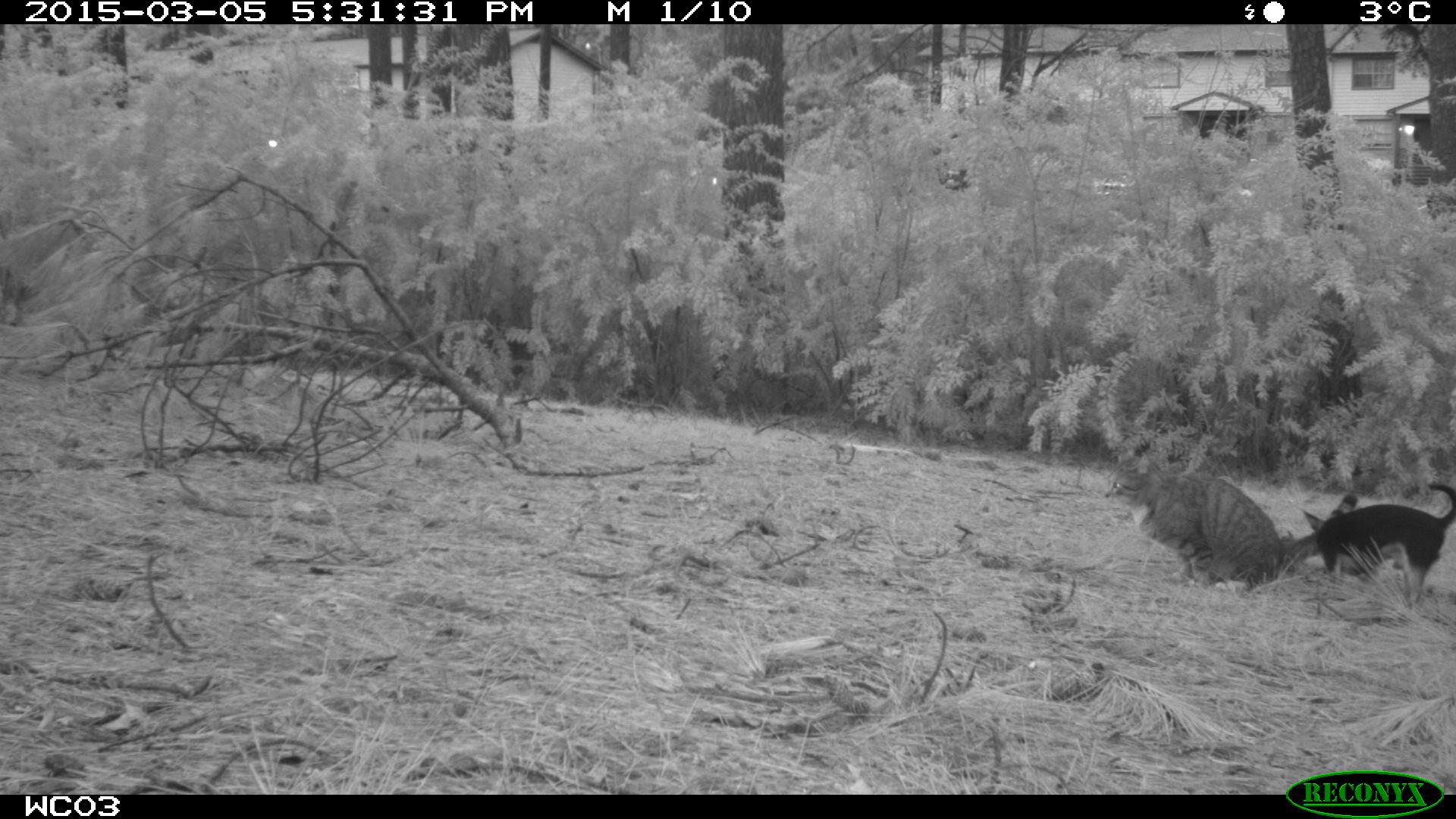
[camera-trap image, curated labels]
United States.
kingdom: Animalia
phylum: Chordata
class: Mammalia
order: Carnivora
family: Canidae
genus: Canis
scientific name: Canis familiaris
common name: domestic dog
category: Dog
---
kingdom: Animalia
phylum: Chordata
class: Mammalia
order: Carnivora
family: Felidae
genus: Felis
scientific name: Felis catus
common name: domestic cat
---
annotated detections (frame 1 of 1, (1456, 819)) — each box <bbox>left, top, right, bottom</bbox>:
Dog: <bbox>1298, 492, 1455, 585</bbox>
Domestic Cat: <bbox>1091, 441, 1366, 585</bbox>